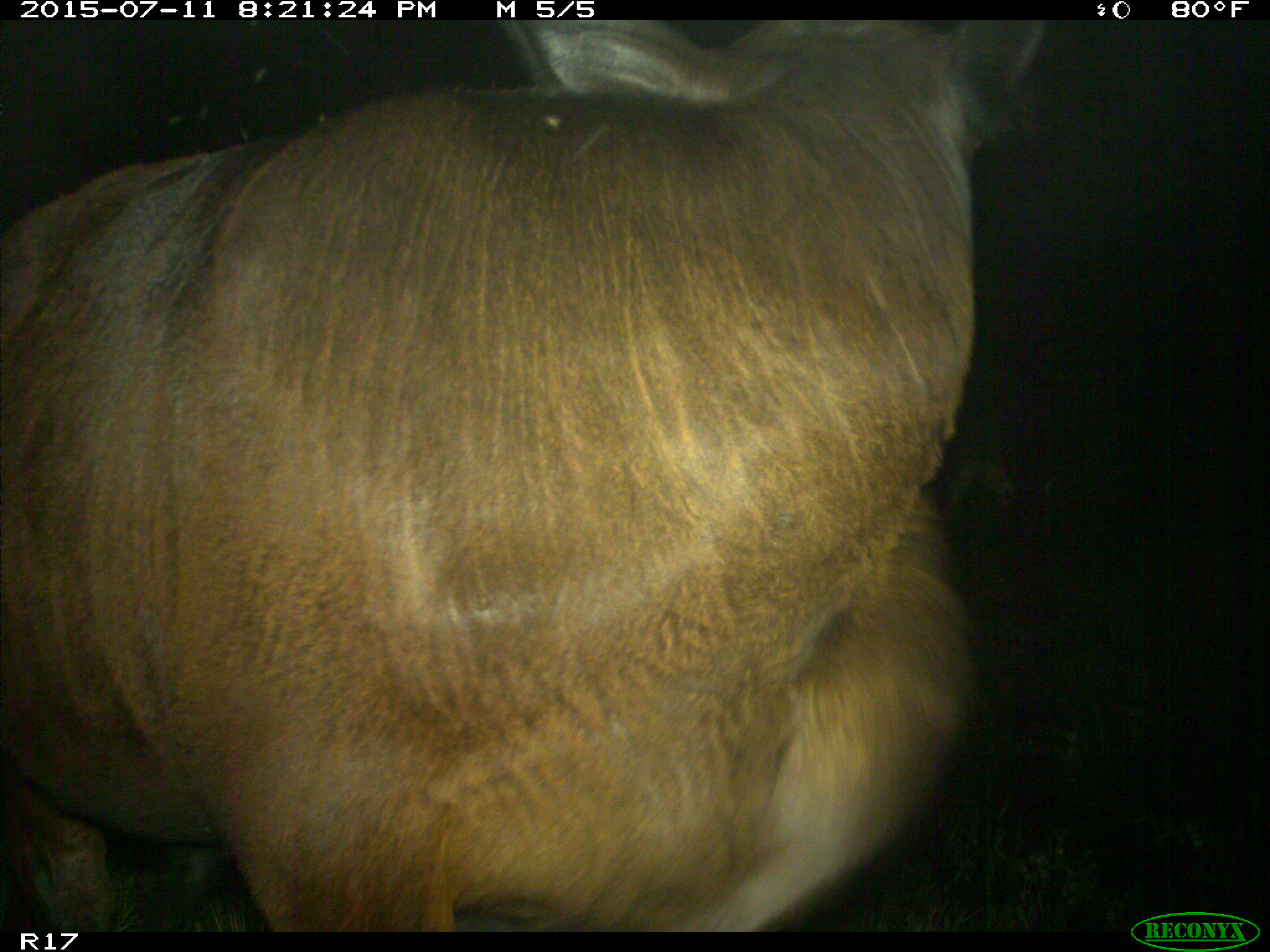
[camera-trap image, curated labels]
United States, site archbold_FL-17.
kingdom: Animalia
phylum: Chordata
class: Mammalia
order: Artiodactyla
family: Bovidae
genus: Bos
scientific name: Bos taurus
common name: domestic cow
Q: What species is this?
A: Bos taurus (domestic cow).